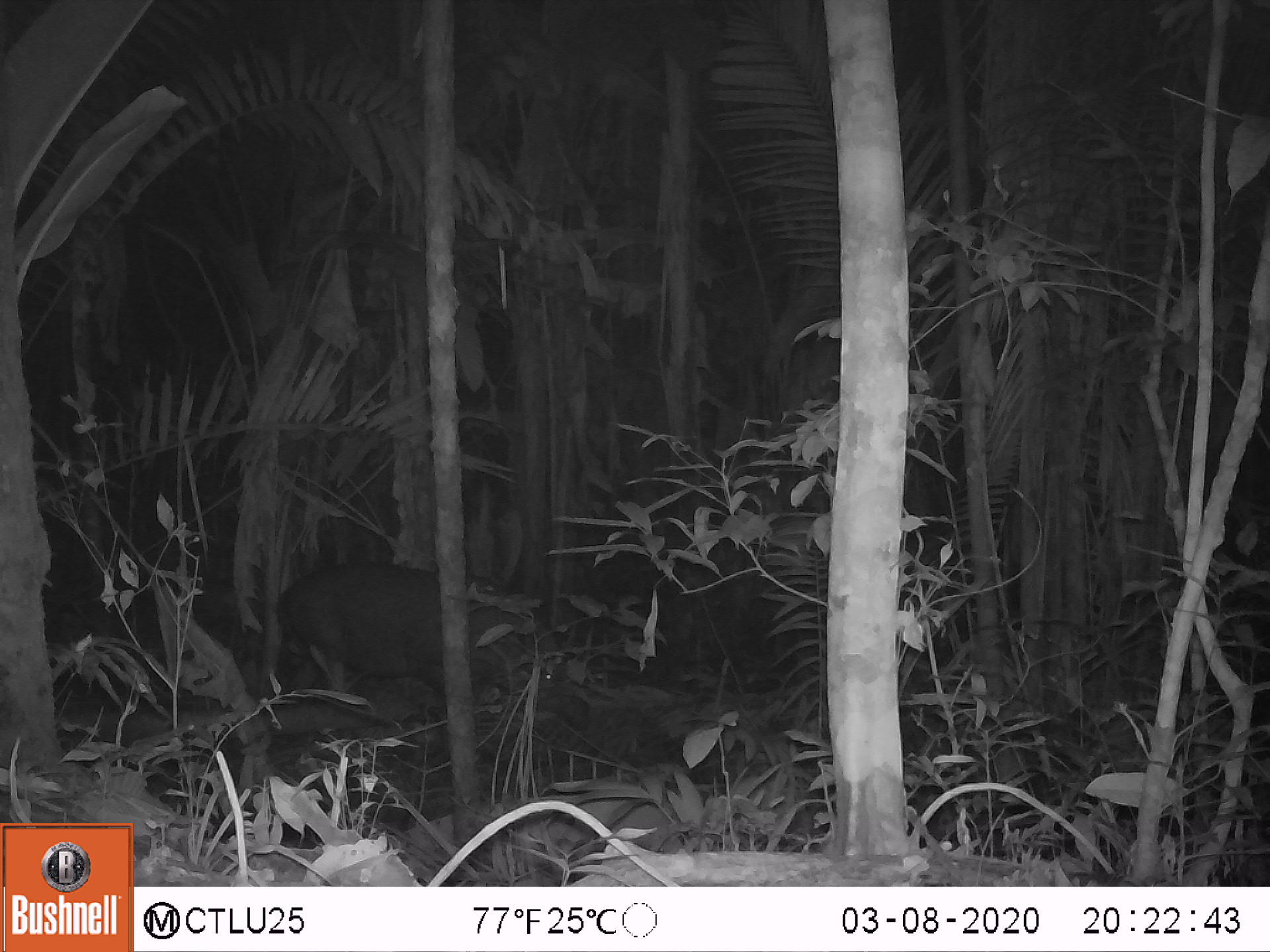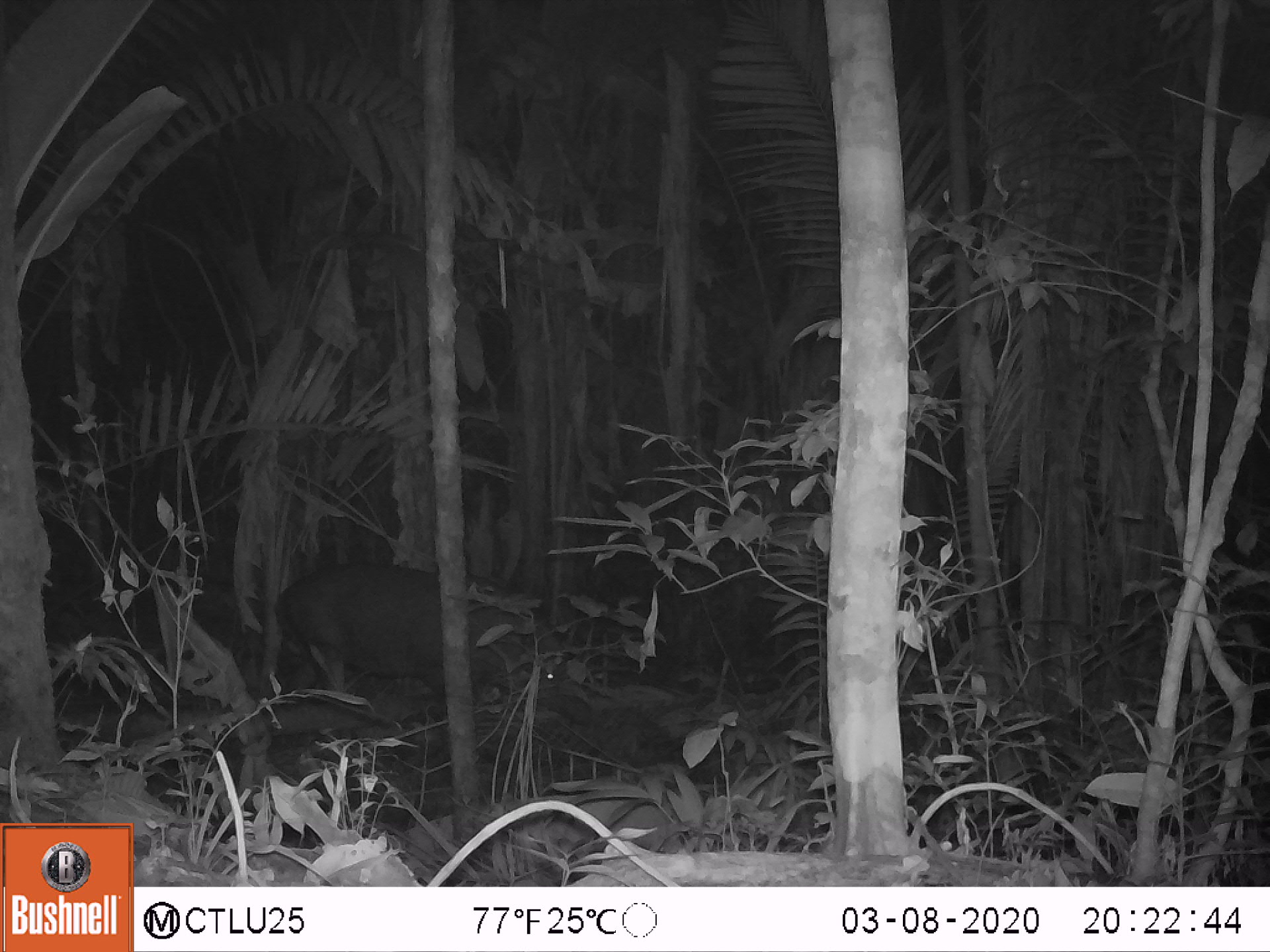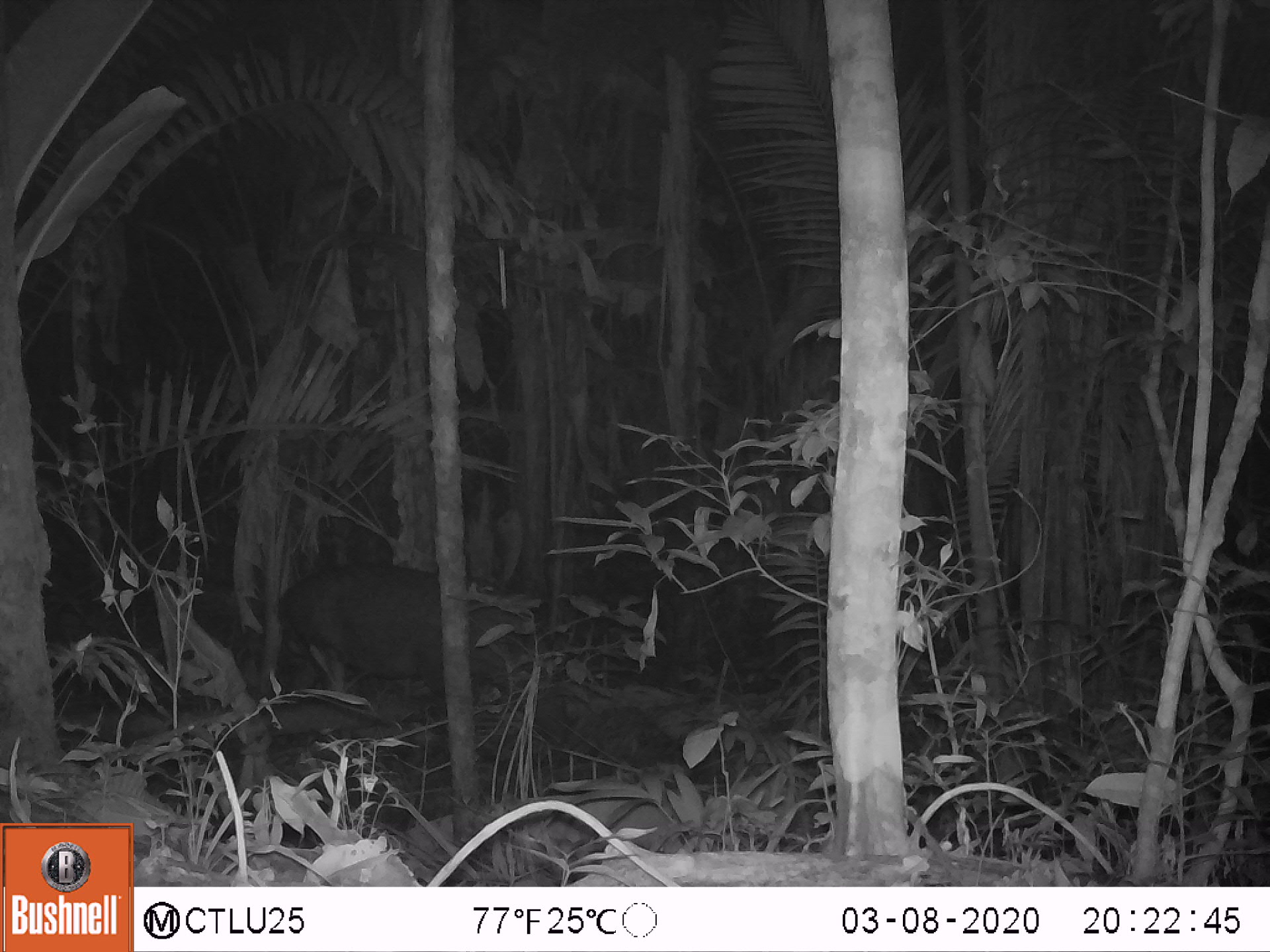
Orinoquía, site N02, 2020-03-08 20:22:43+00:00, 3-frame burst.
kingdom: Animalia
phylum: Chordata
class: Mammalia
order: Perissodactyla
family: Tapiridae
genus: Tapirus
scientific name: Tapirus terrestris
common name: lowland tapir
Lowland tapir (Tapirus terrestris).